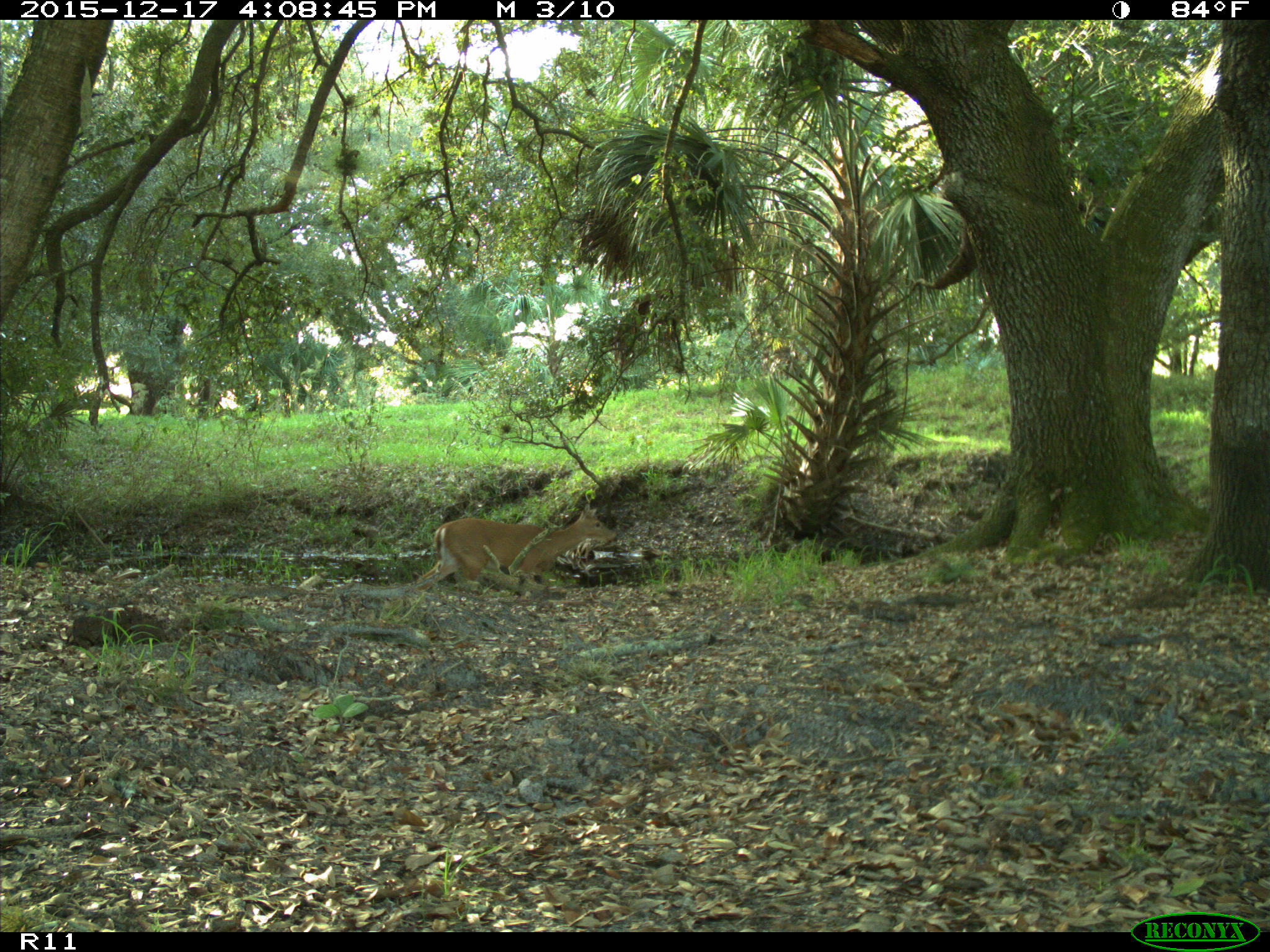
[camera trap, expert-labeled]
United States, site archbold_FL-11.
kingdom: Animalia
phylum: Chordata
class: Mammalia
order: Artiodactyla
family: Cervidae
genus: Odocoileus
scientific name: Odocoileus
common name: deer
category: unidentified deer